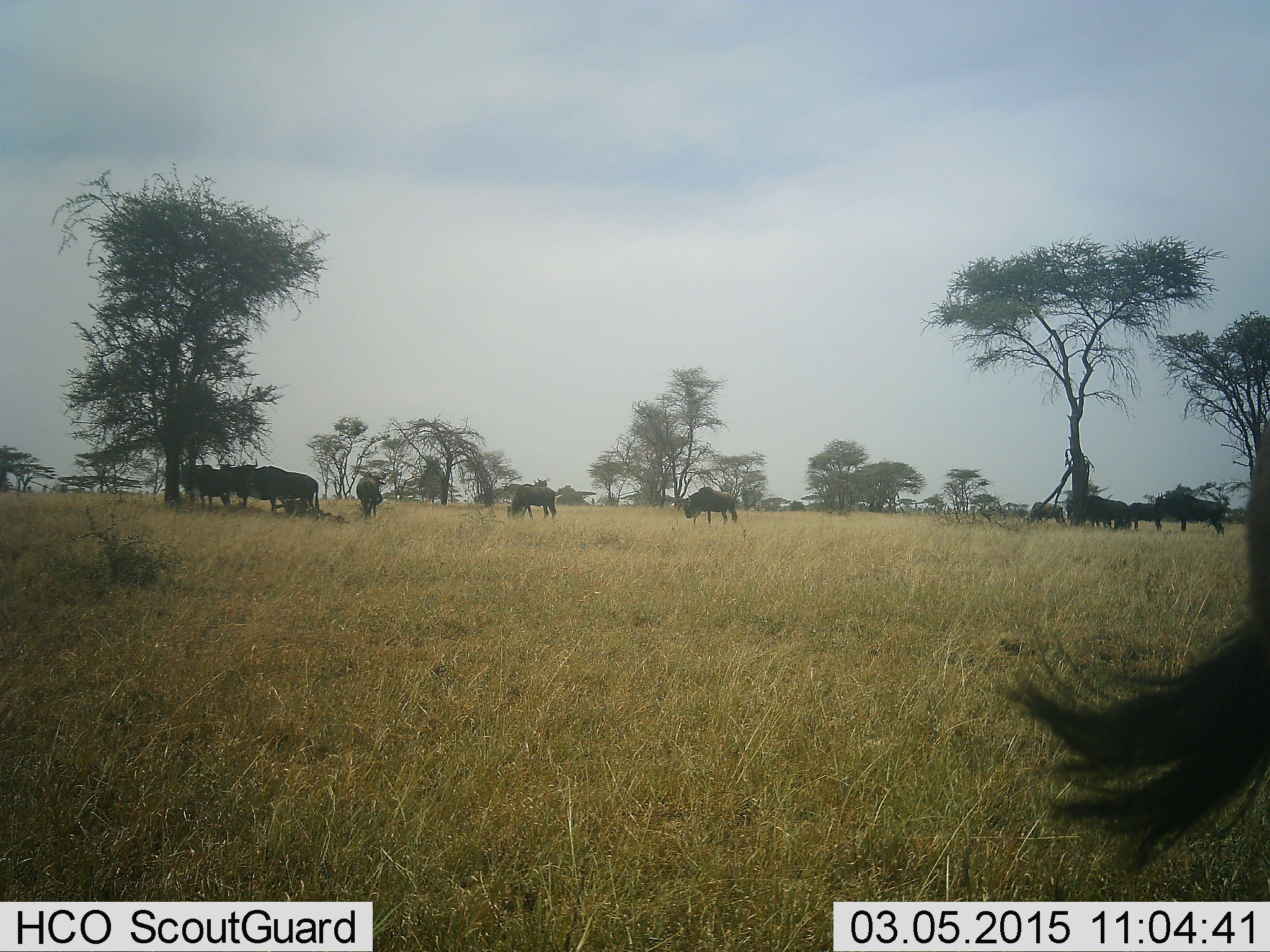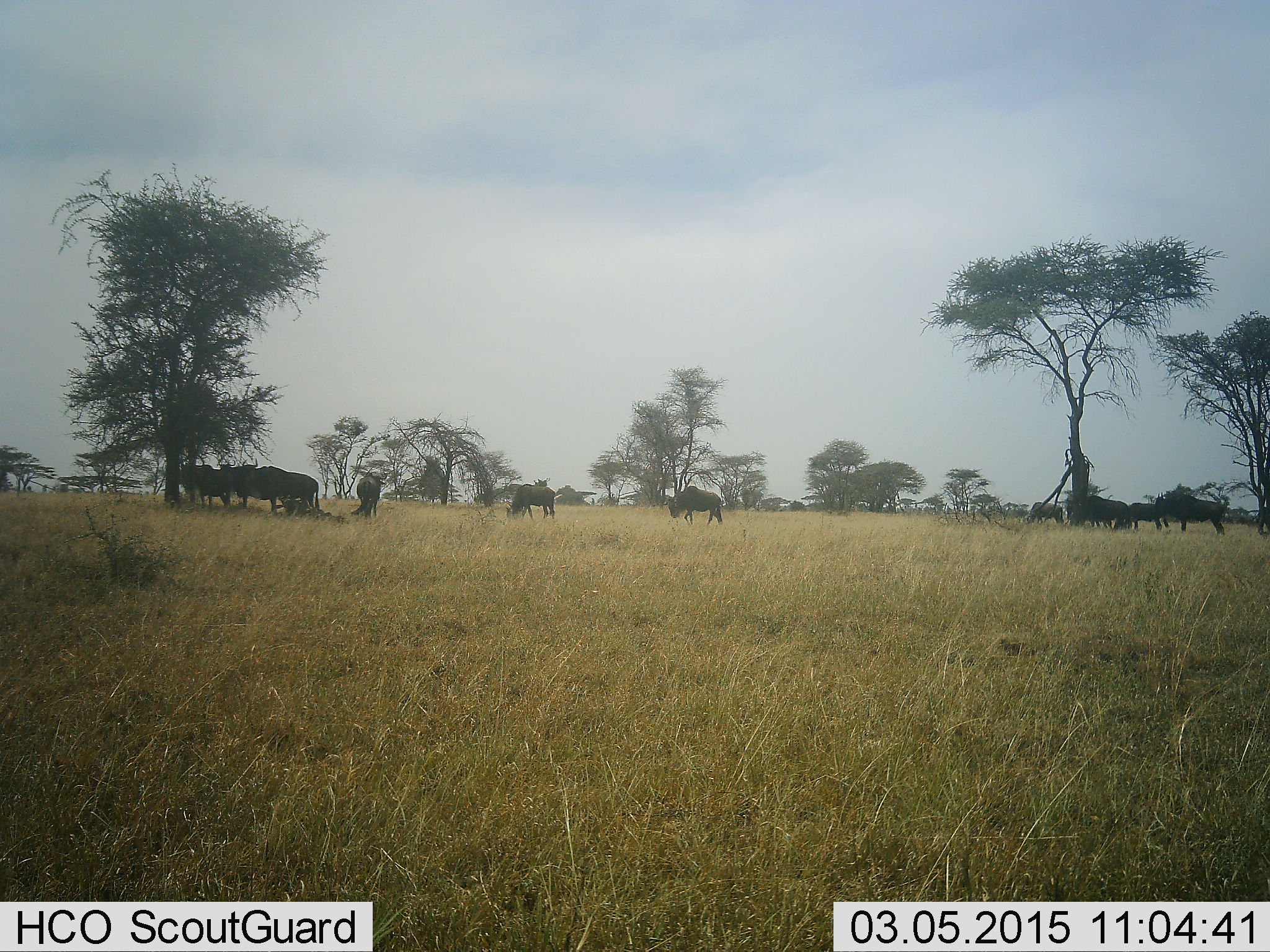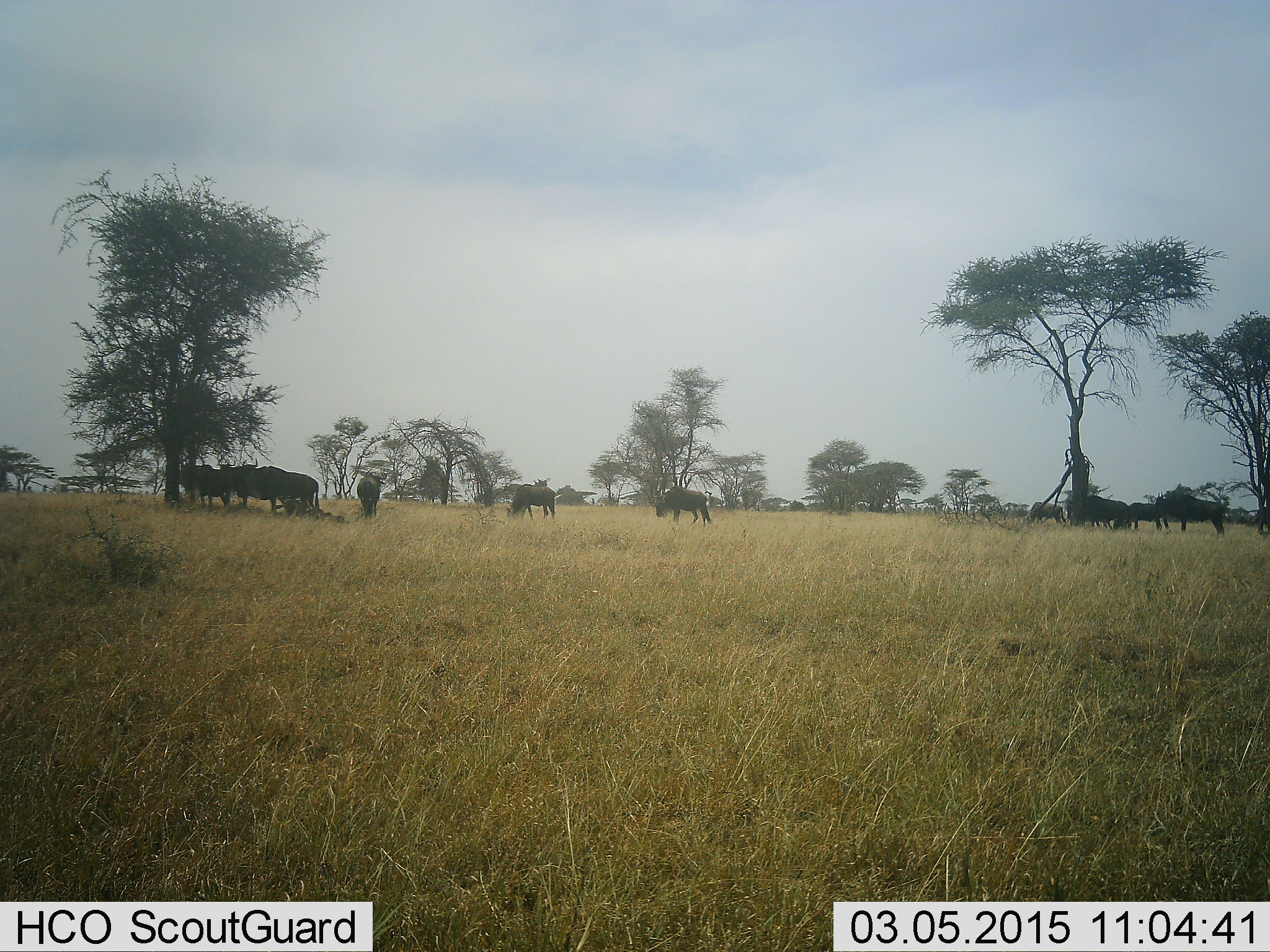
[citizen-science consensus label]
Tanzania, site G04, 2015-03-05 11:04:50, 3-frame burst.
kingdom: Animalia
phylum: Chordata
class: Mammalia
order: Artiodactyla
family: Bovidae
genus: Connochaetes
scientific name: Connochaetes taurinus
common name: blue wildebeest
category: wildebeest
Wildebeest (blue wildebeest) (Connochaetes taurinus), count 11-50. Behavior (volunteer vote fractions): standing 70%, resting 10%, moving 30%, interacting 0%. Young present (vote fraction): 0%. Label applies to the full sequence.